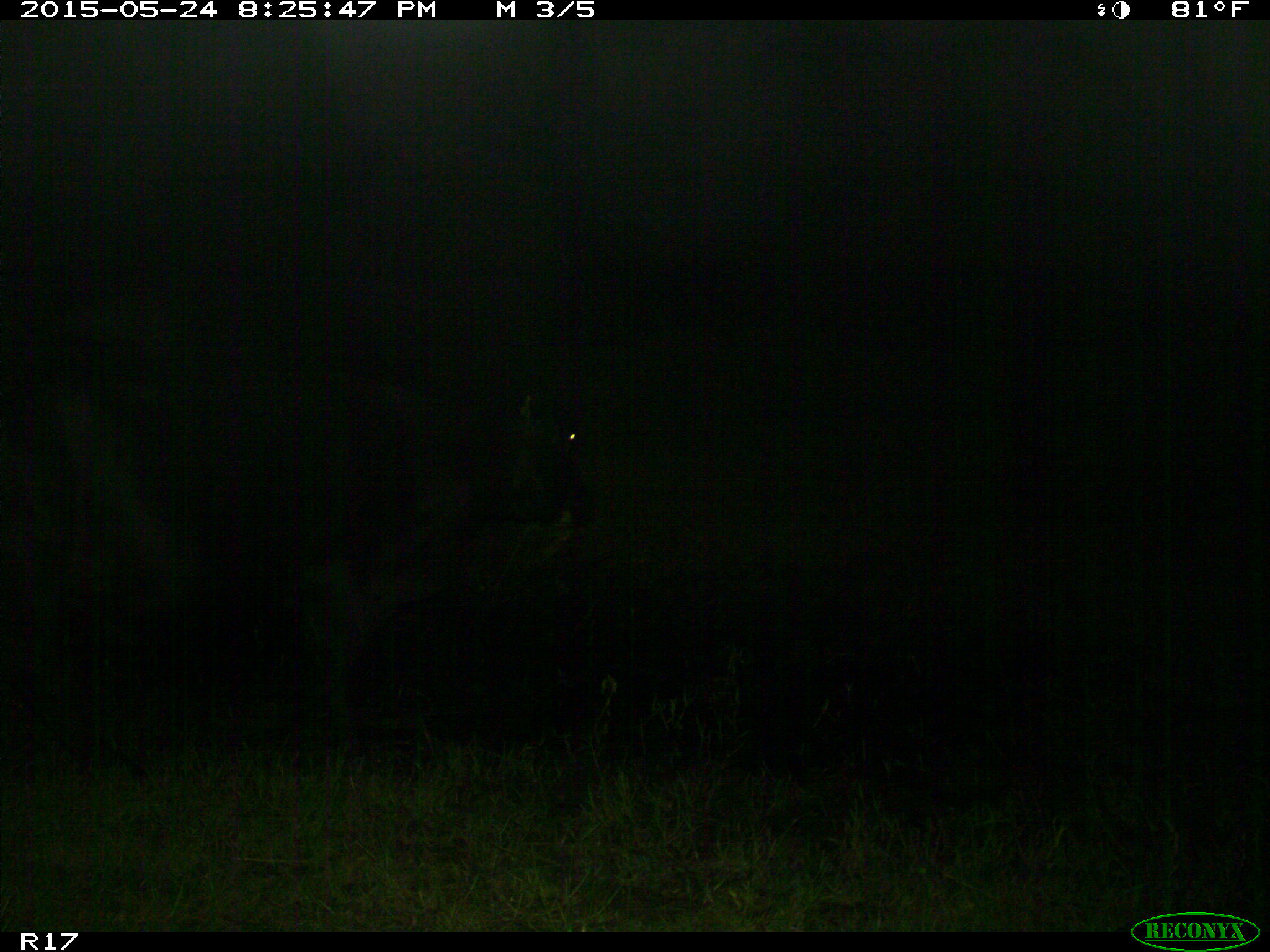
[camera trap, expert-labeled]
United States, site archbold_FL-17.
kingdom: Animalia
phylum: Chordata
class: Mammalia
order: Artiodactyla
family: Bovidae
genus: Bos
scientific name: Bos taurus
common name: domestic cow